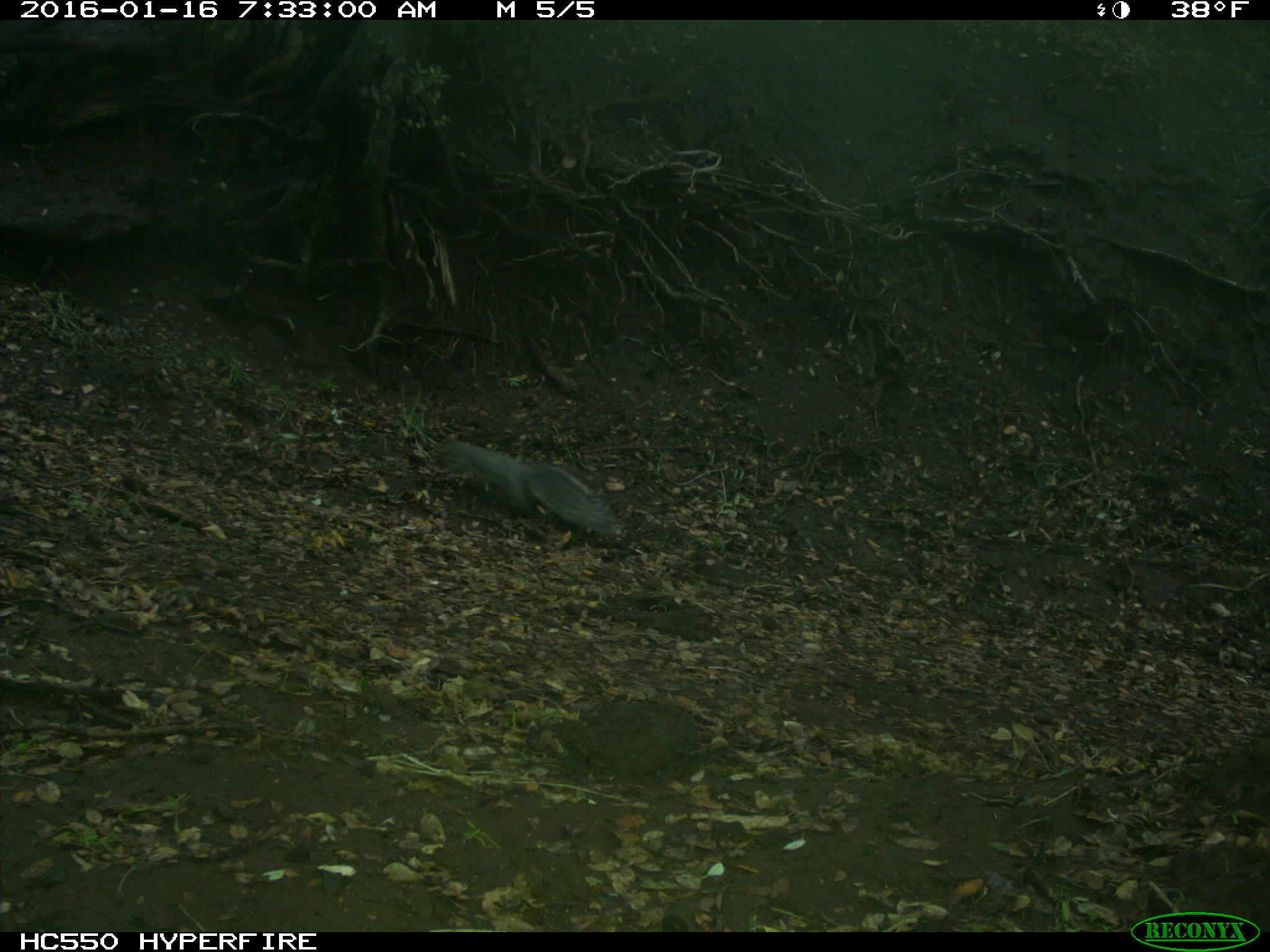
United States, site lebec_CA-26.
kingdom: Animalia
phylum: Chordata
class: Mammalia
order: Rodentia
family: Sciuridae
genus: Sciurus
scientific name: Sciurus carolinensis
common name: eastern gray squirrel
Sciurus carolinensis (eastern gray squirrel).